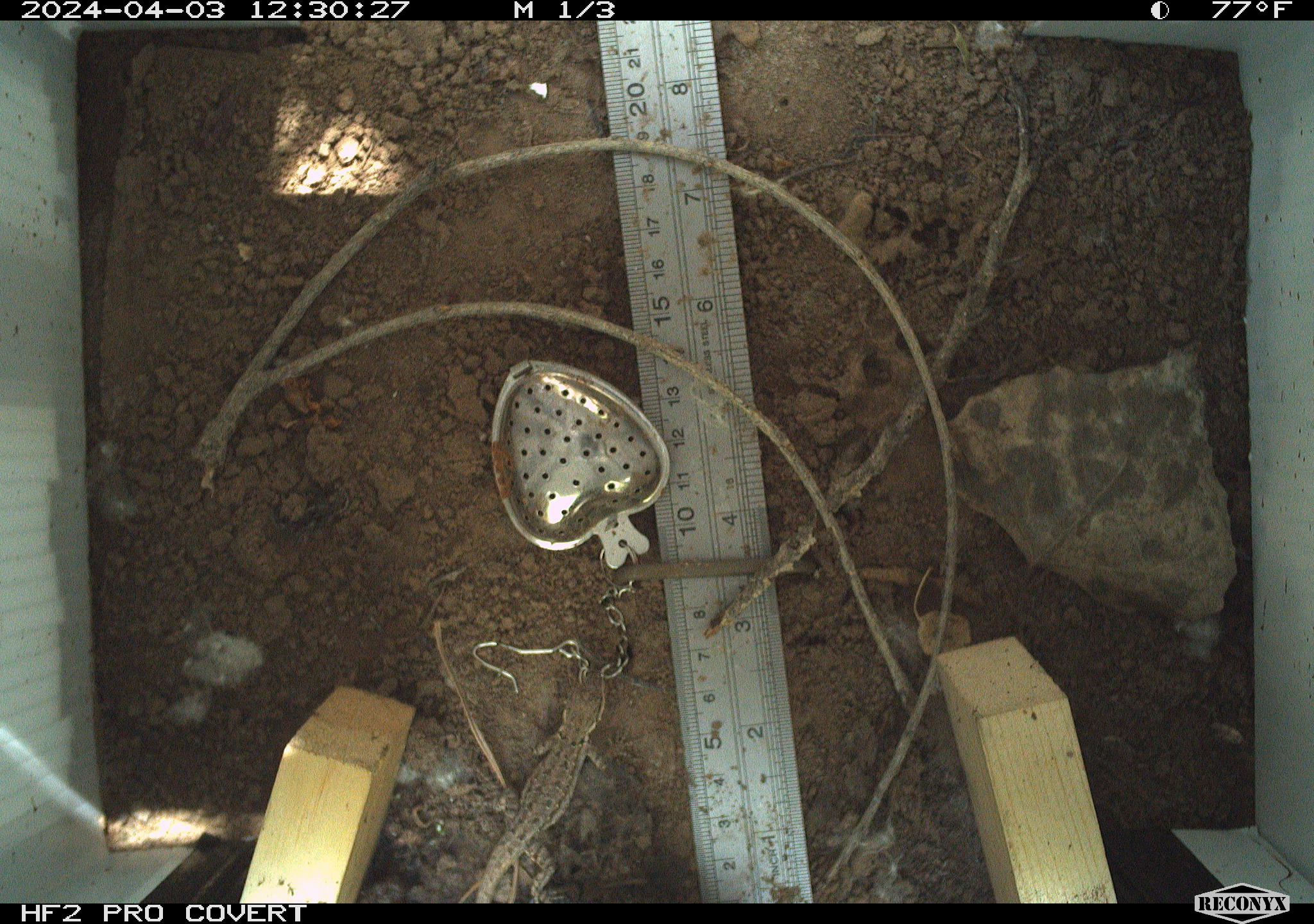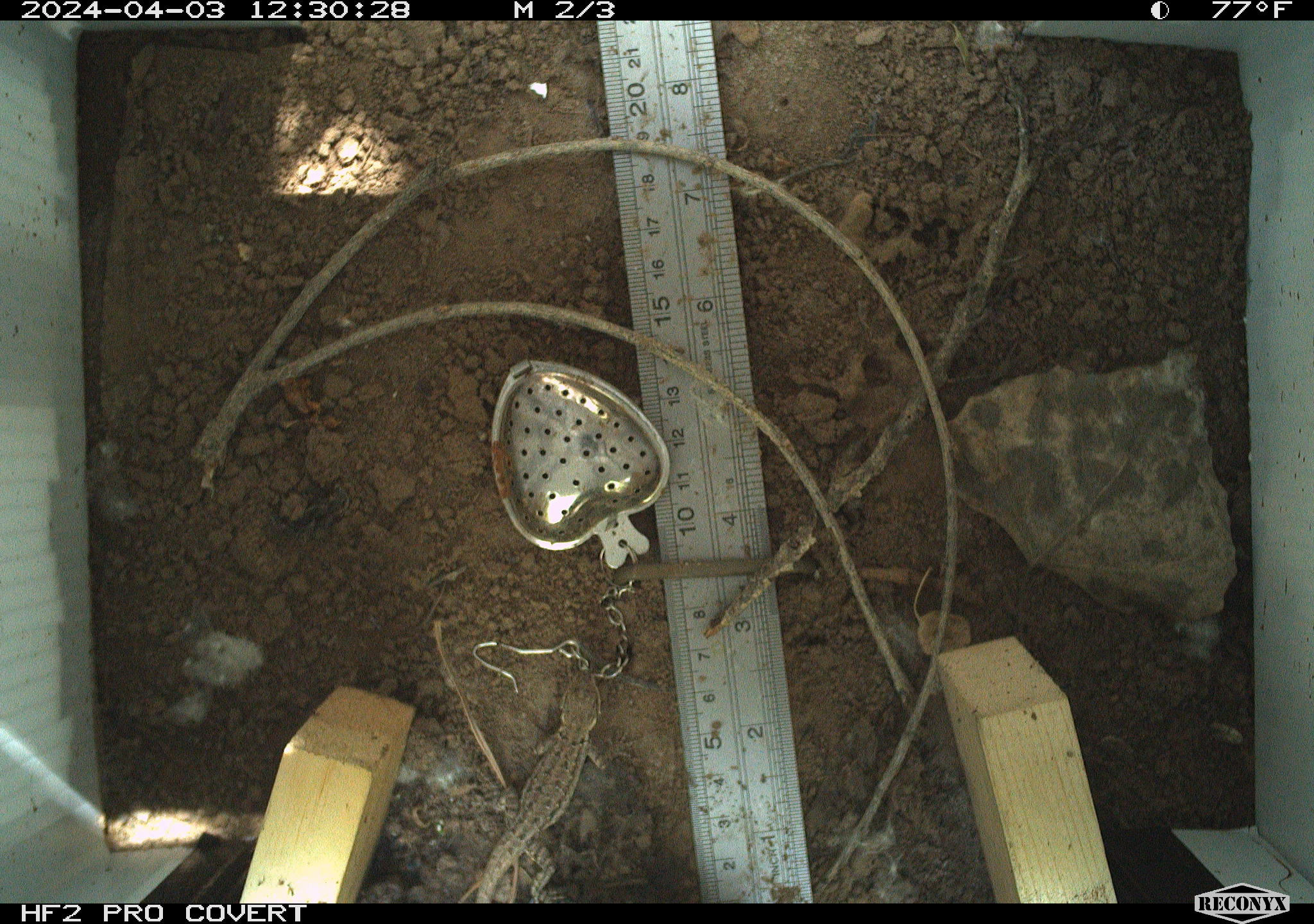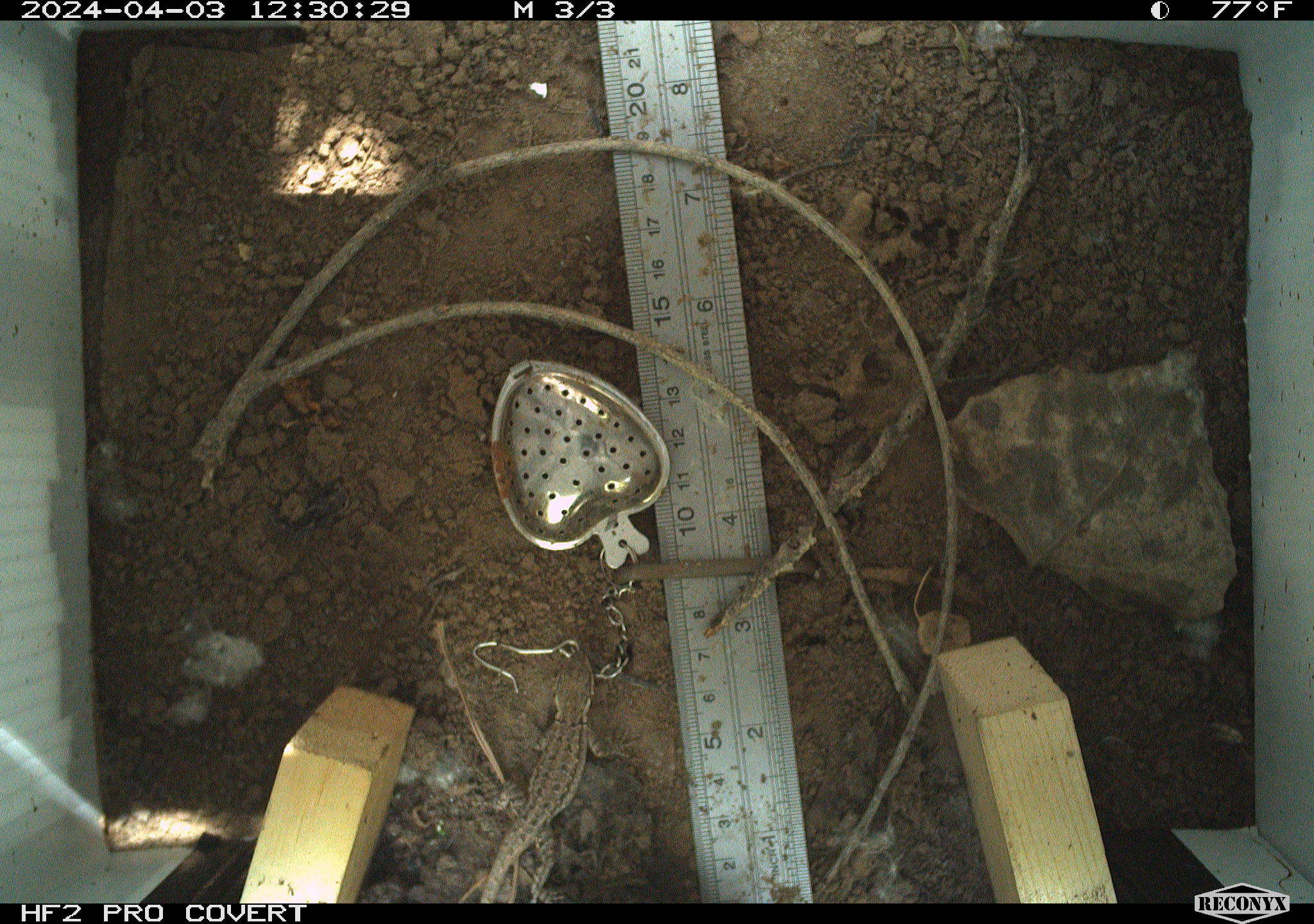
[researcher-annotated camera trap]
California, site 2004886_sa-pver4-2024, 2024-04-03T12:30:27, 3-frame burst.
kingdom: Animalia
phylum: Chordata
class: Reptilia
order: Squamata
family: Phrynosomatidae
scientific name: Phrynosomatidae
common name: phrynosomatid lizards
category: phrynosomatidae family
Phrynosomatidae family (phrynosomatid lizards) (Phrynosomatidae).